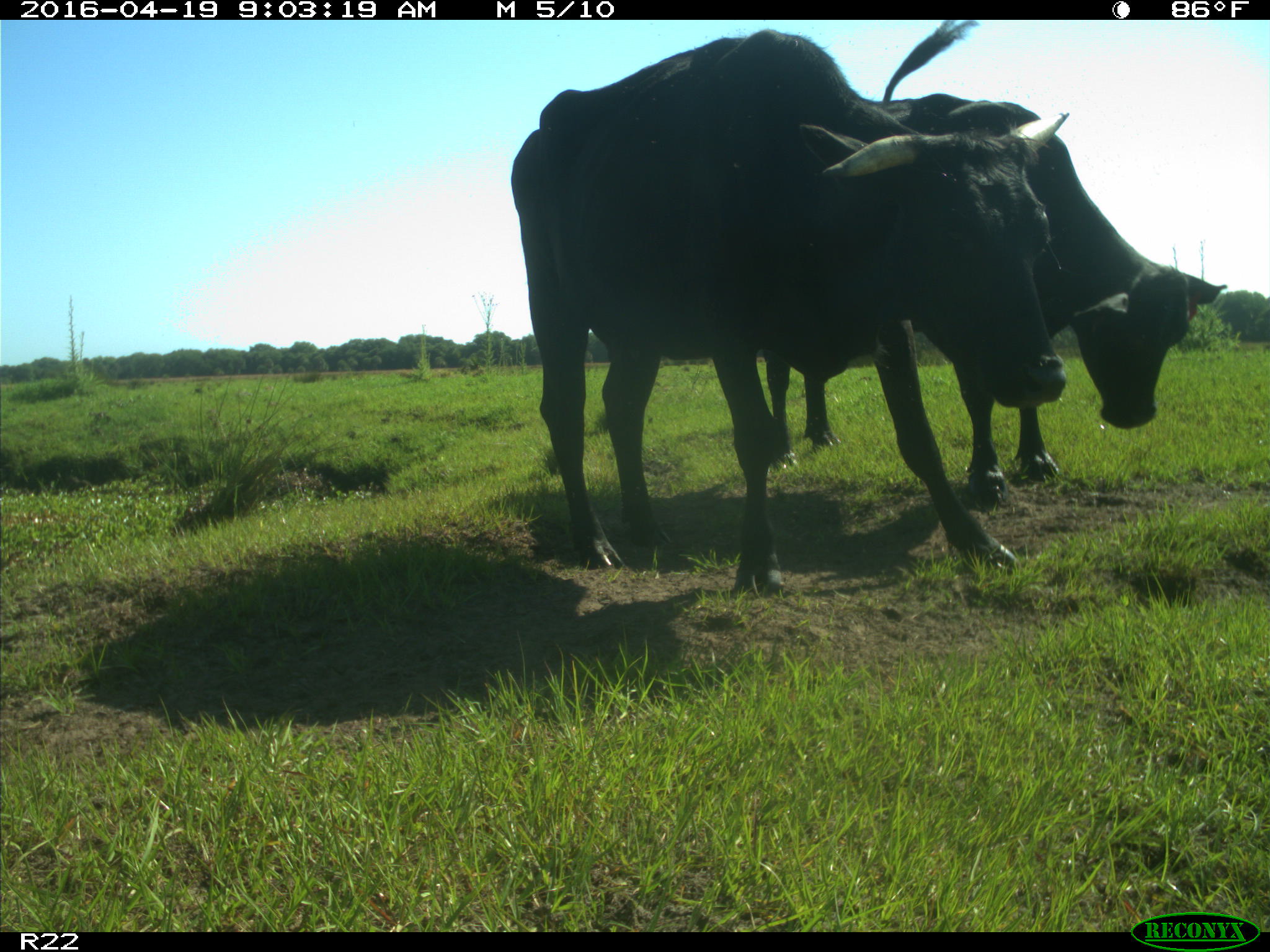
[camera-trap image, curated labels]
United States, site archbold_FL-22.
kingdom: Animalia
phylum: Chordata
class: Mammalia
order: Artiodactyla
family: Bovidae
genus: Bos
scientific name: Bos taurus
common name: domestic cow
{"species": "Bos taurus (domestic cow)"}